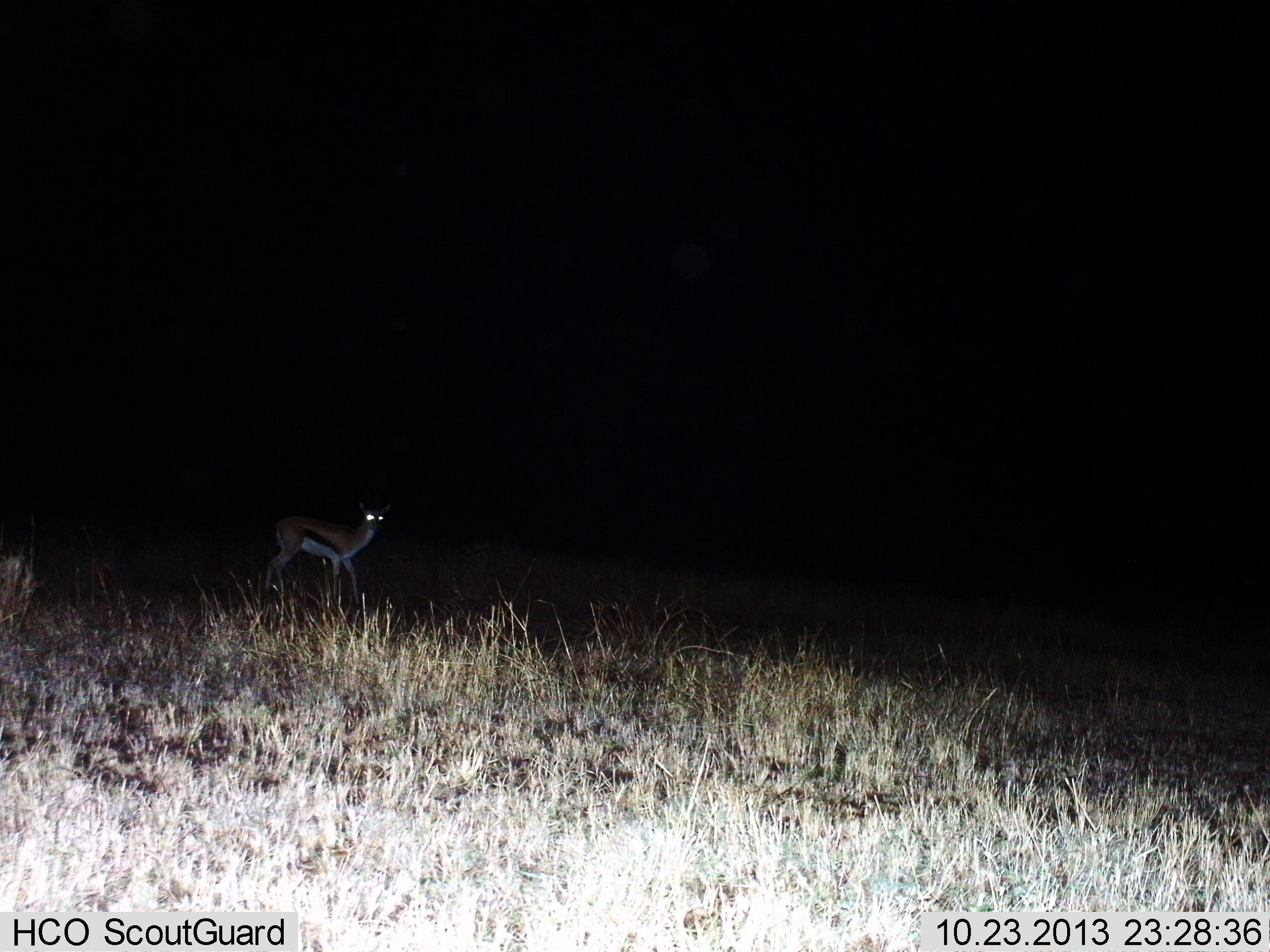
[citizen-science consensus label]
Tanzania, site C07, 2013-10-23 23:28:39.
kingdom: Animalia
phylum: Chordata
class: Mammalia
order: Artiodactyla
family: Bovidae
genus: Eudorcas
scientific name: Eudorcas thomsonii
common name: thomson's gazelle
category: gazellethomsons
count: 1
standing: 90%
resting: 0%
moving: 10%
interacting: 0%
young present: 0%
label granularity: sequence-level